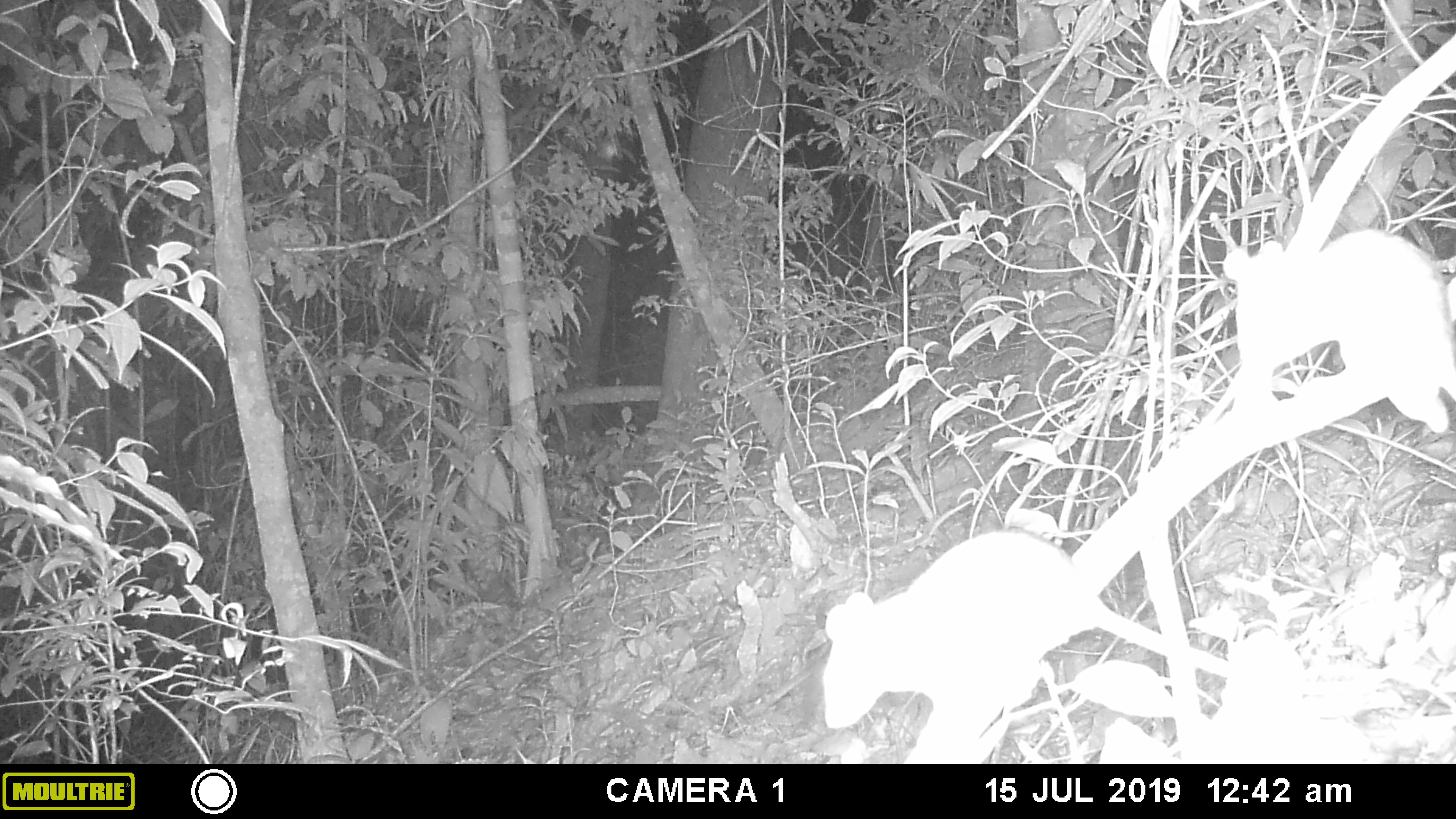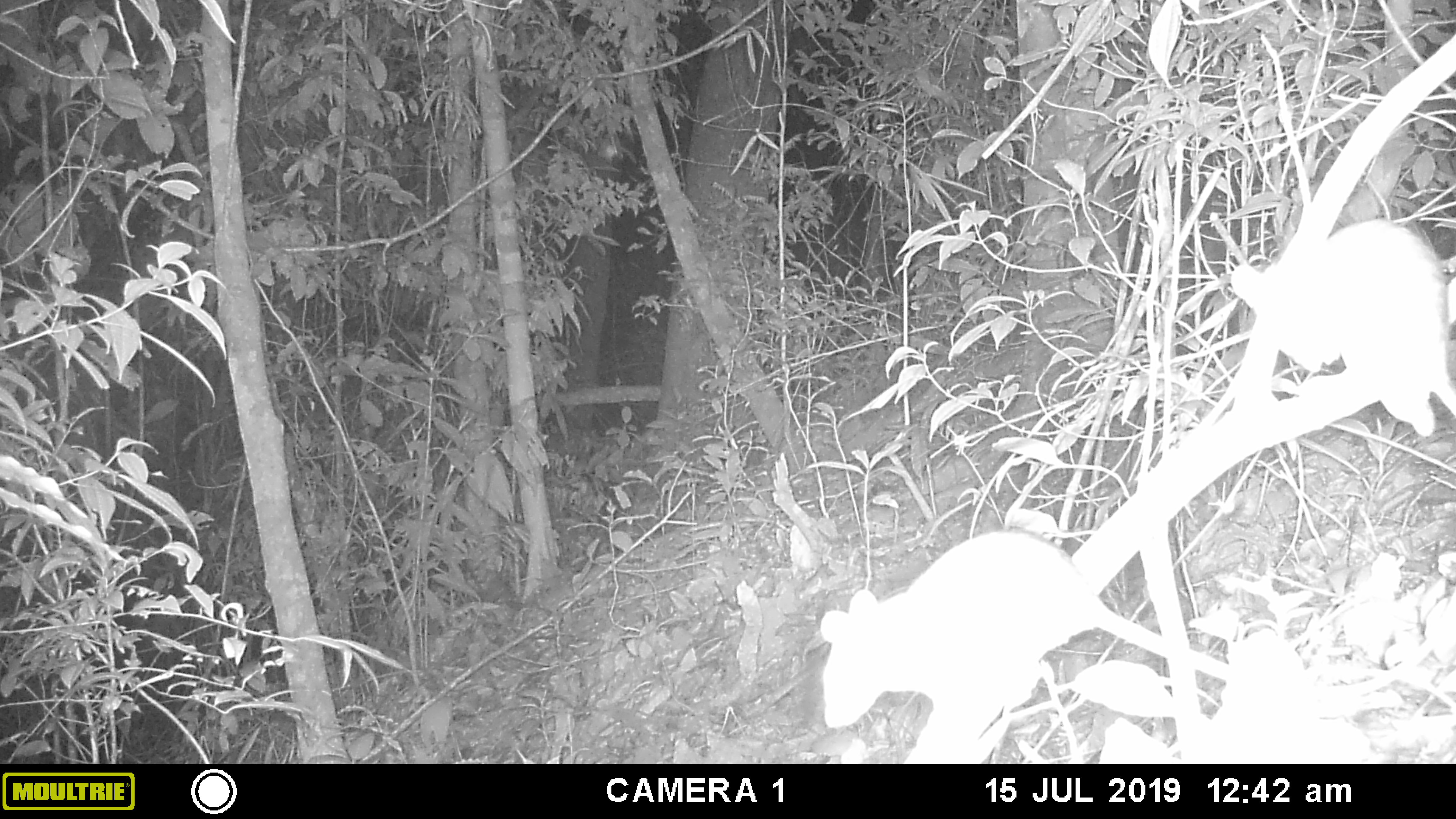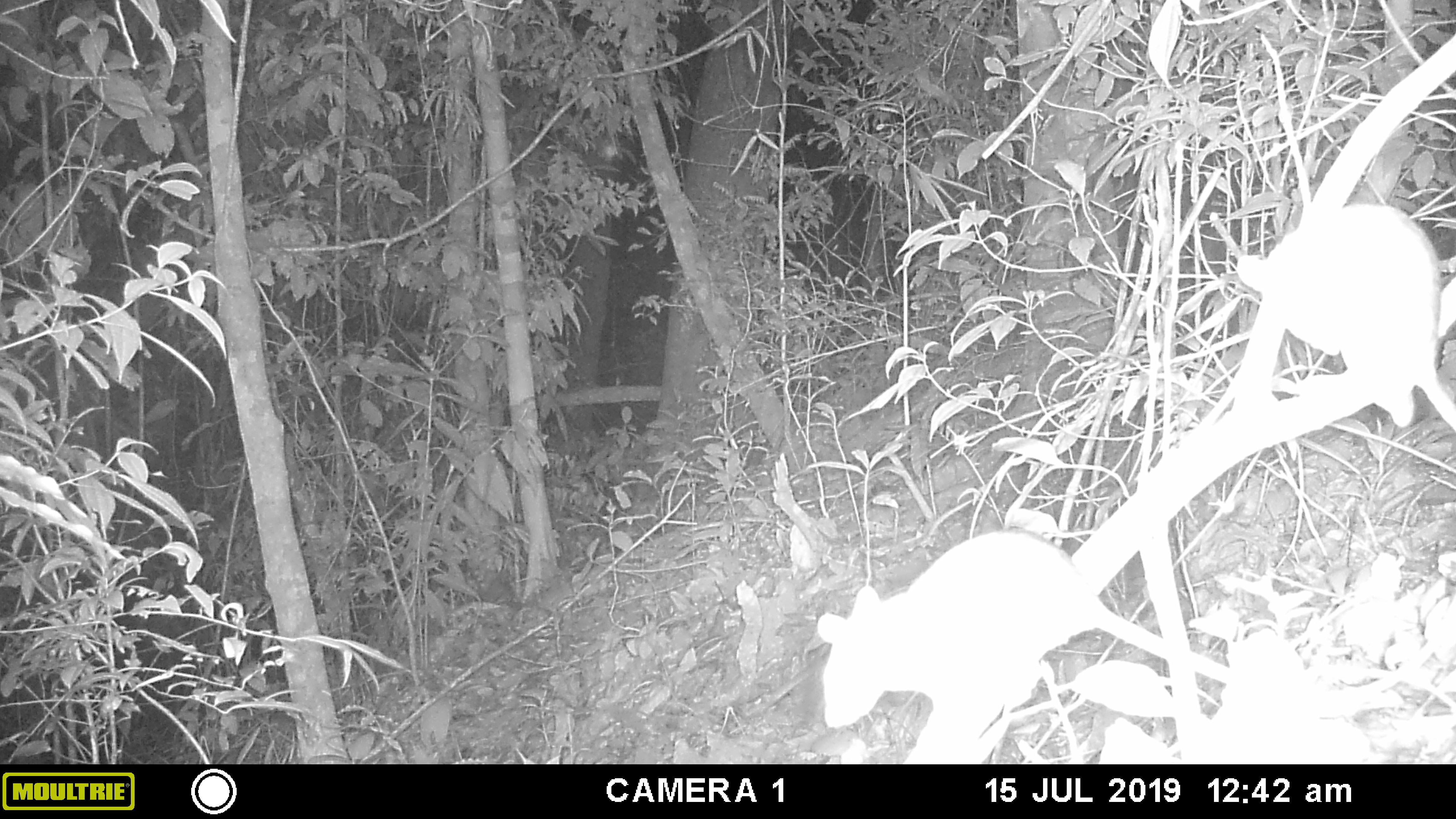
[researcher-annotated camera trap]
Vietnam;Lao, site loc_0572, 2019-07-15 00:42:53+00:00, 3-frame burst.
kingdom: Animalia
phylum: Chordata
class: Mammalia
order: Rodentia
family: Muridae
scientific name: Muridae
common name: old-world mice and rats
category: unidentified murid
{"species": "unidentified murid (old-world mice and rats) (Muridae)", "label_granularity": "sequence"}